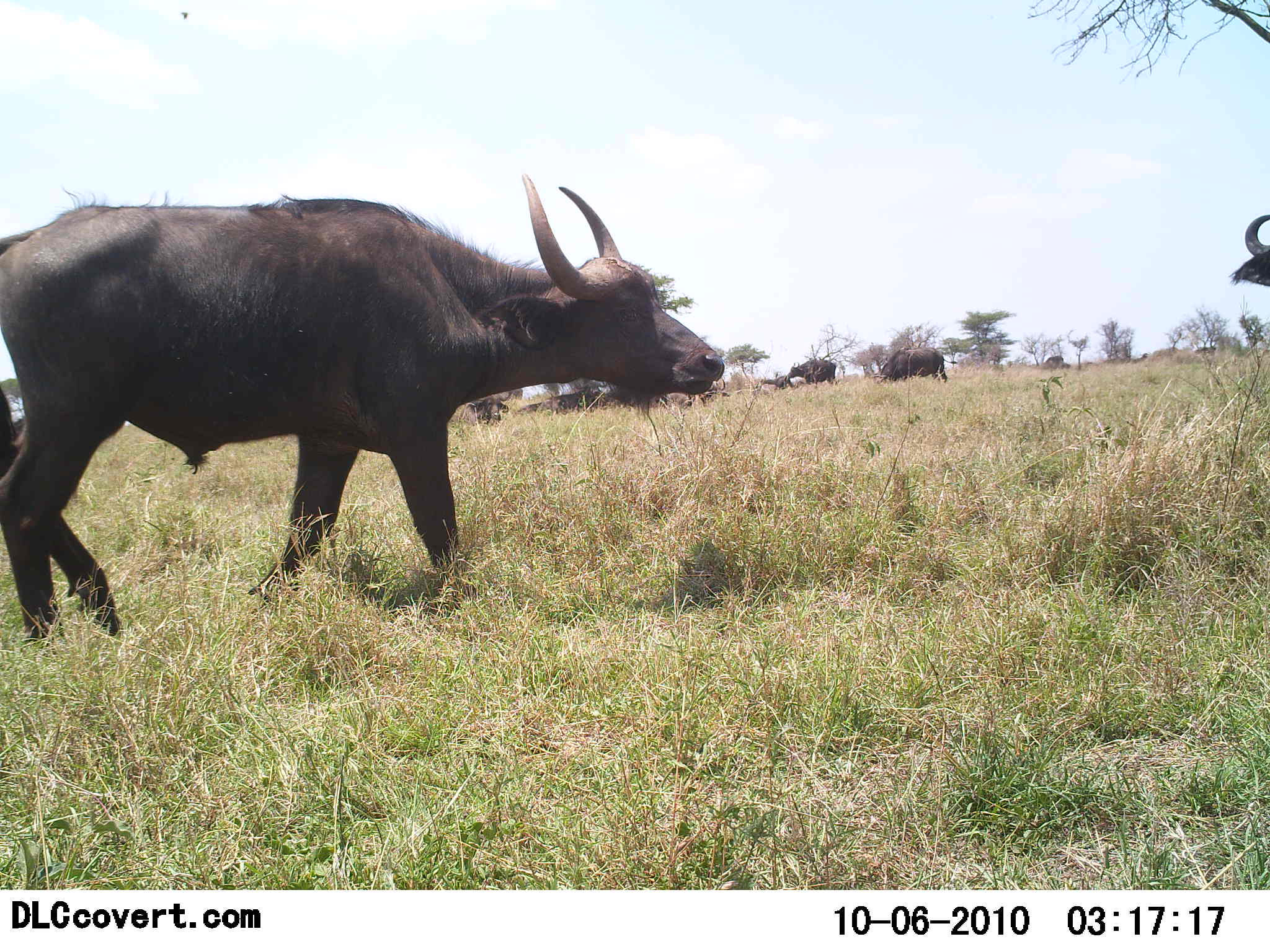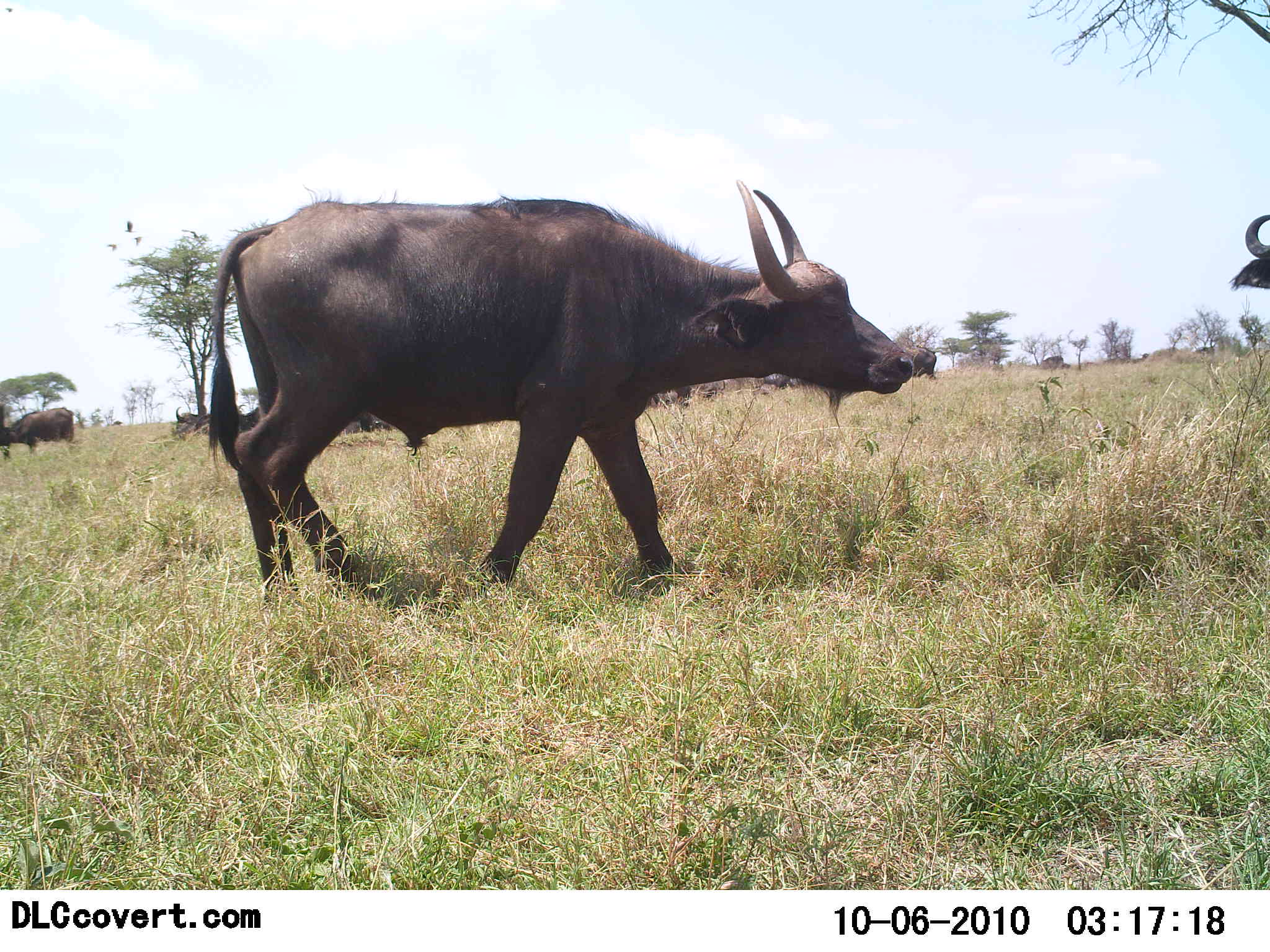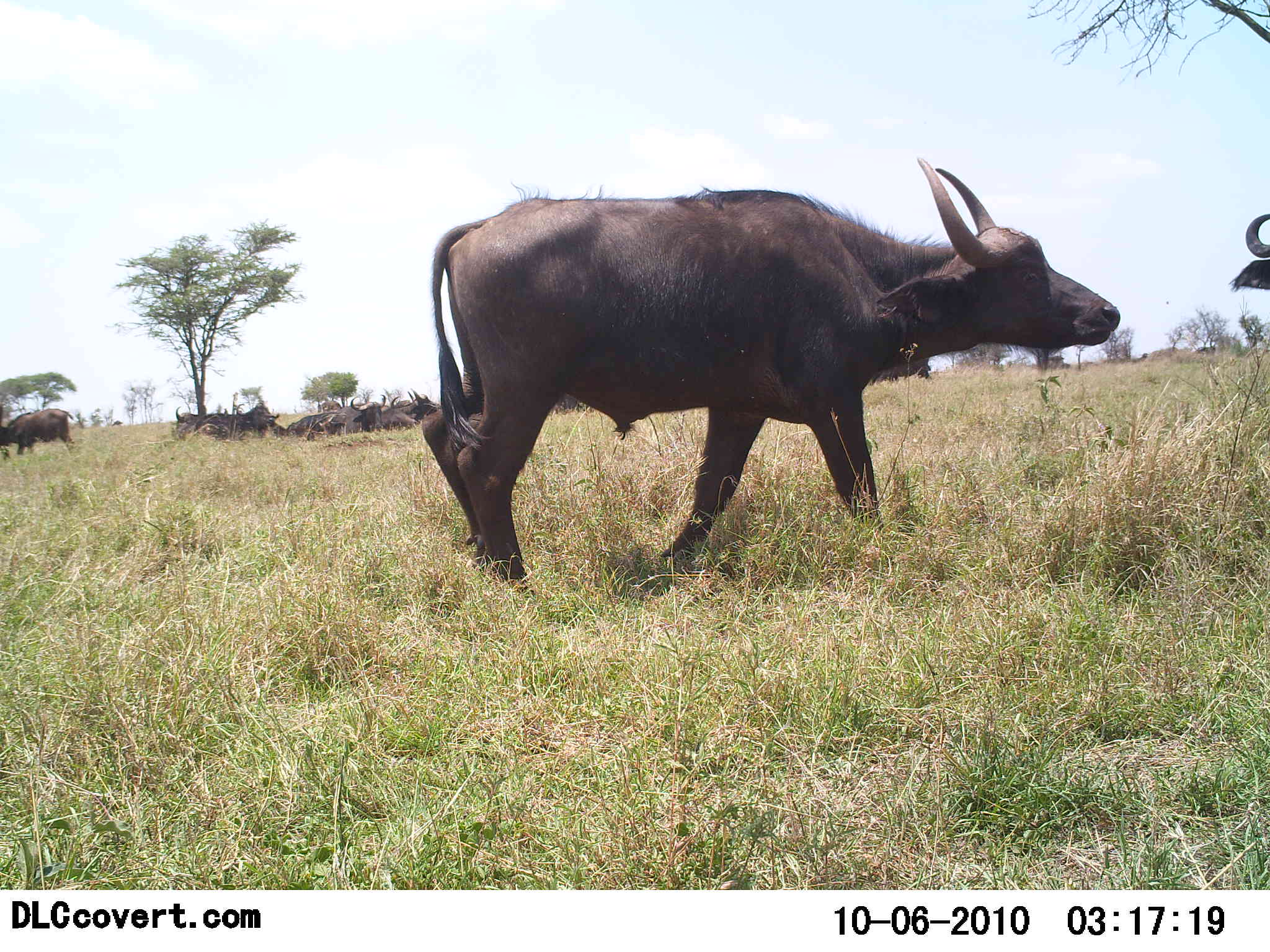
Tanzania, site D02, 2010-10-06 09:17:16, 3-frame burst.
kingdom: Animalia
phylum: Chordata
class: Mammalia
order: Artiodactyla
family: Bovidae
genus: Syncerus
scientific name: Syncerus caffer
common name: cape buffalo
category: buffalo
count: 11-50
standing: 64%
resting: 57%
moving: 64%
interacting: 7%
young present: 0%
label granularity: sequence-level